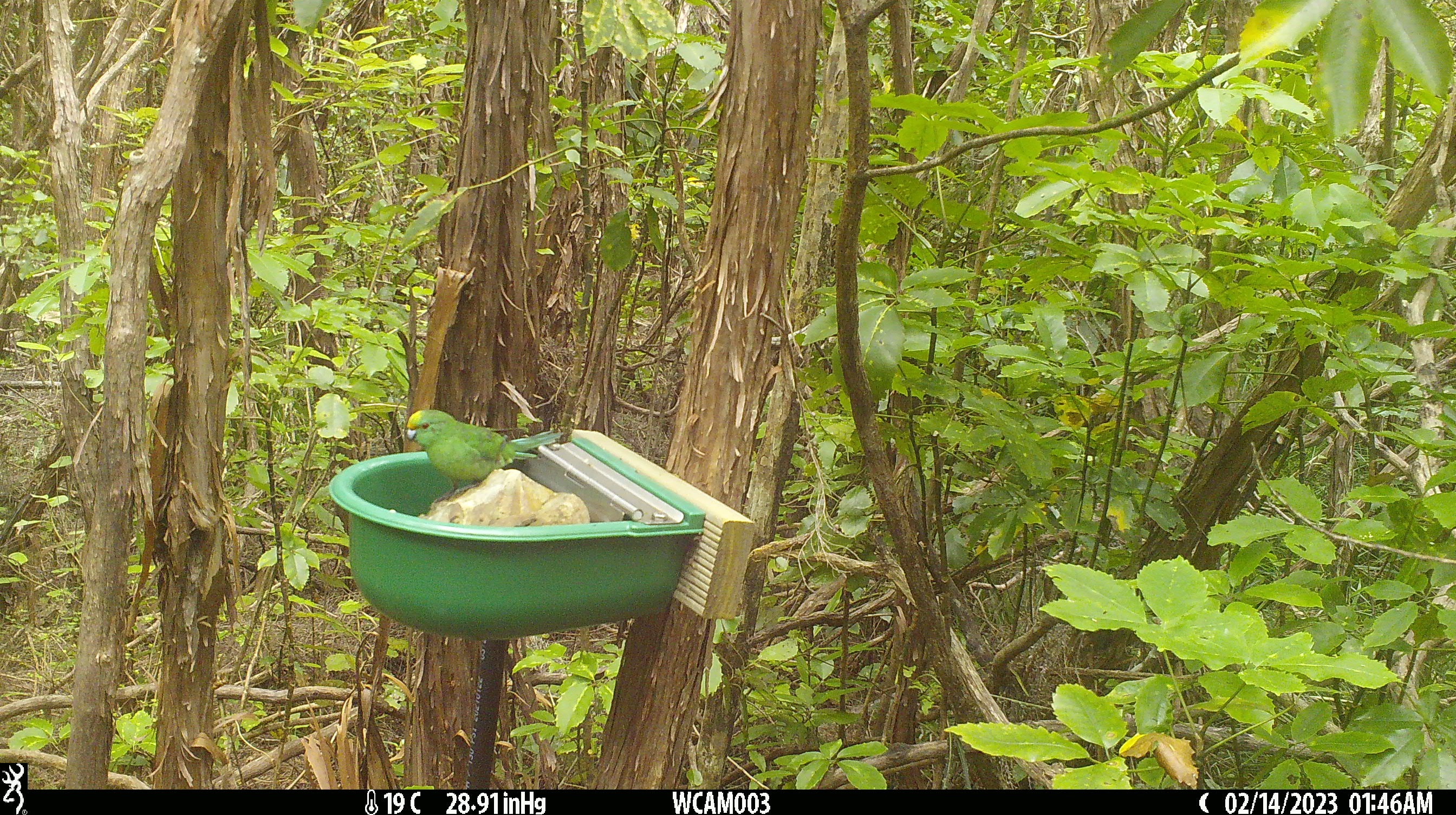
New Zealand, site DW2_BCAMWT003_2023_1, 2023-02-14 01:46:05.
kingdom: Animalia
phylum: Chordata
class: Aves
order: Psittaciformes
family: Psittaculidae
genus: Cyanoramphus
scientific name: Cyanoramphus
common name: parakeet